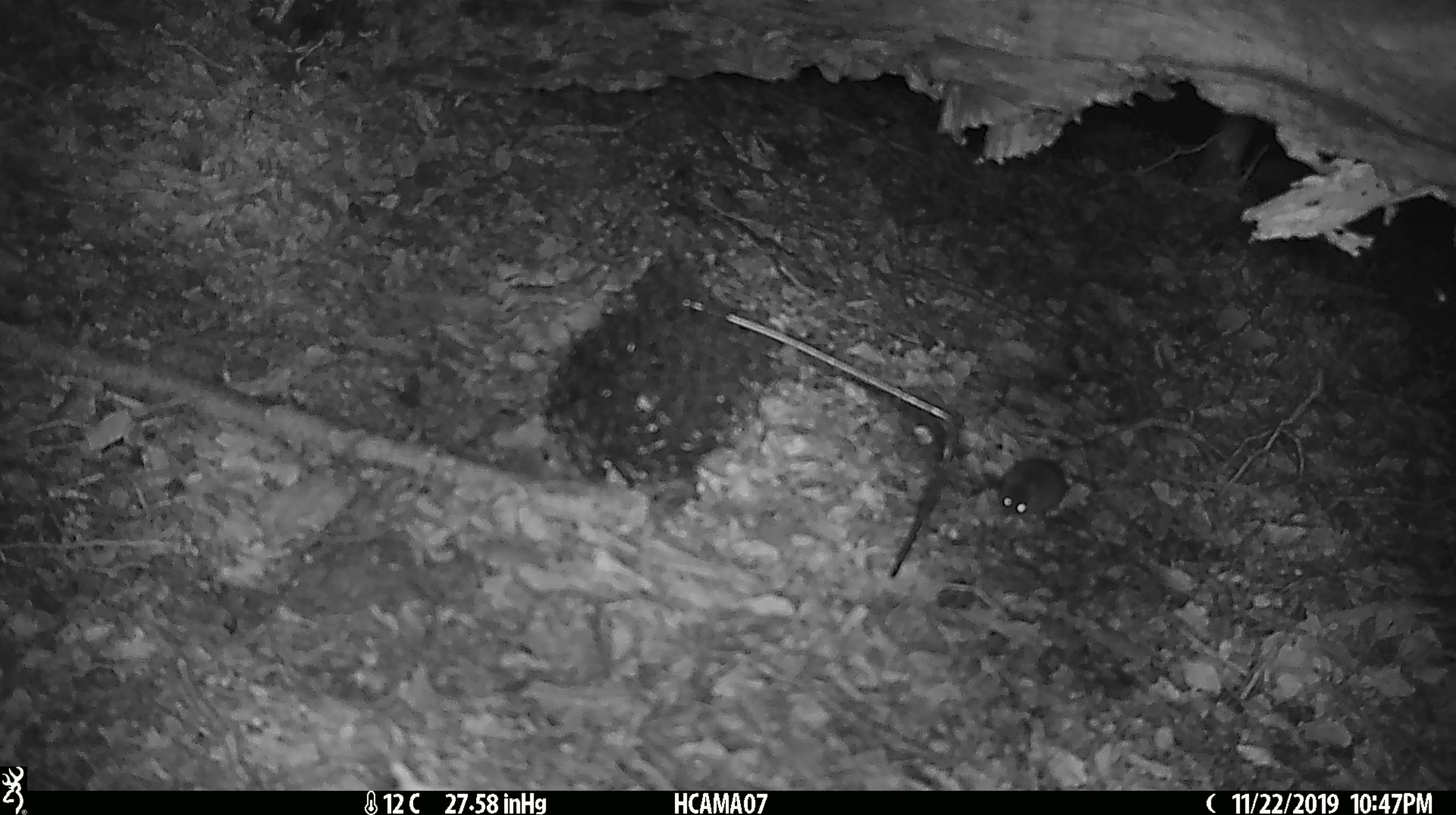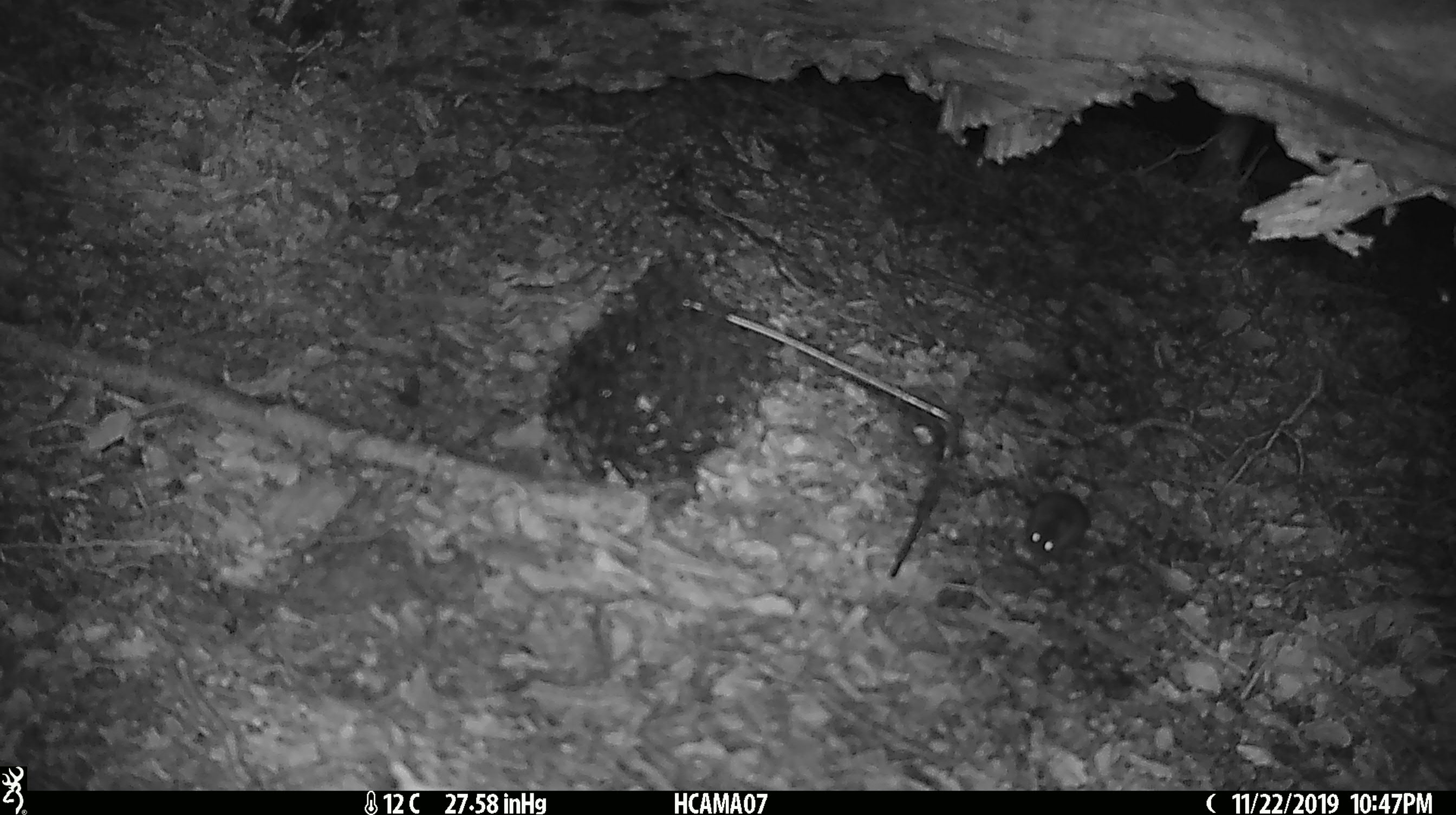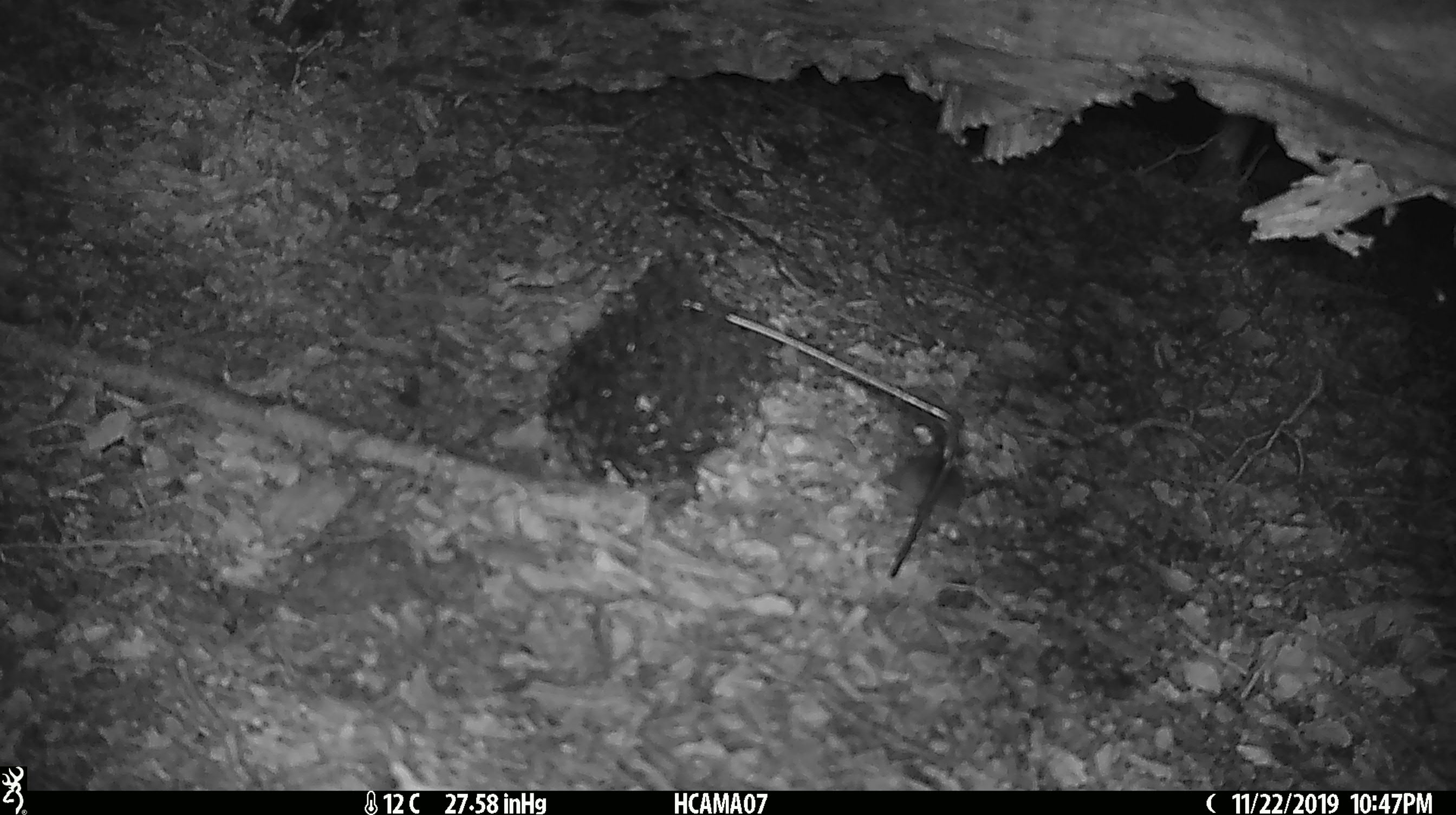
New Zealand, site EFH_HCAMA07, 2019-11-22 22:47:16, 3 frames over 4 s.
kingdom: Animalia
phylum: Chordata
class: Mammalia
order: Rodentia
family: Muridae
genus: Mus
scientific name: Mus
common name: mouse